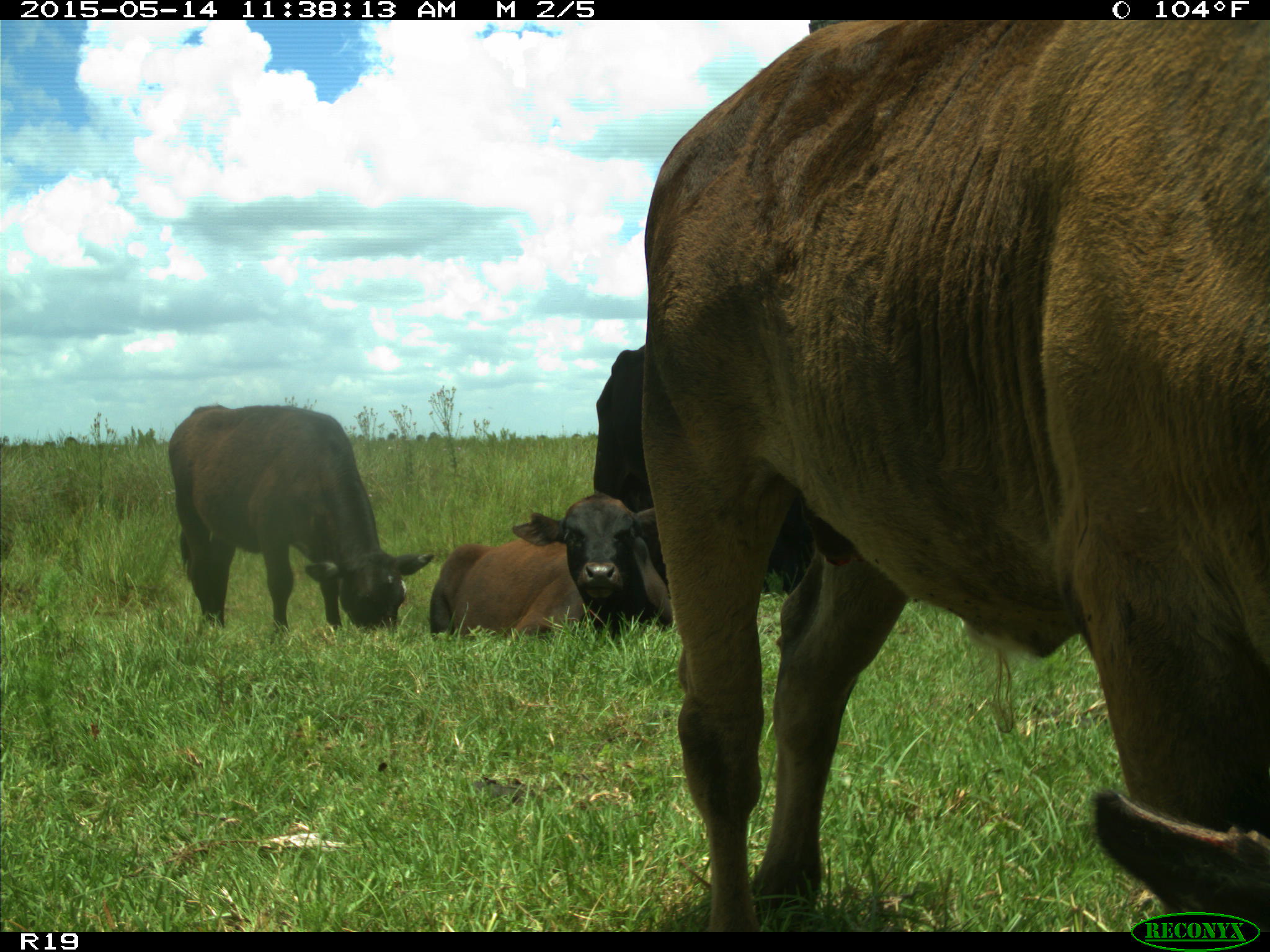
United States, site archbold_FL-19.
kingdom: Animalia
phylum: Chordata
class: Mammalia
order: Artiodactyla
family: Bovidae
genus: Bos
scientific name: Bos taurus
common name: domestic cow